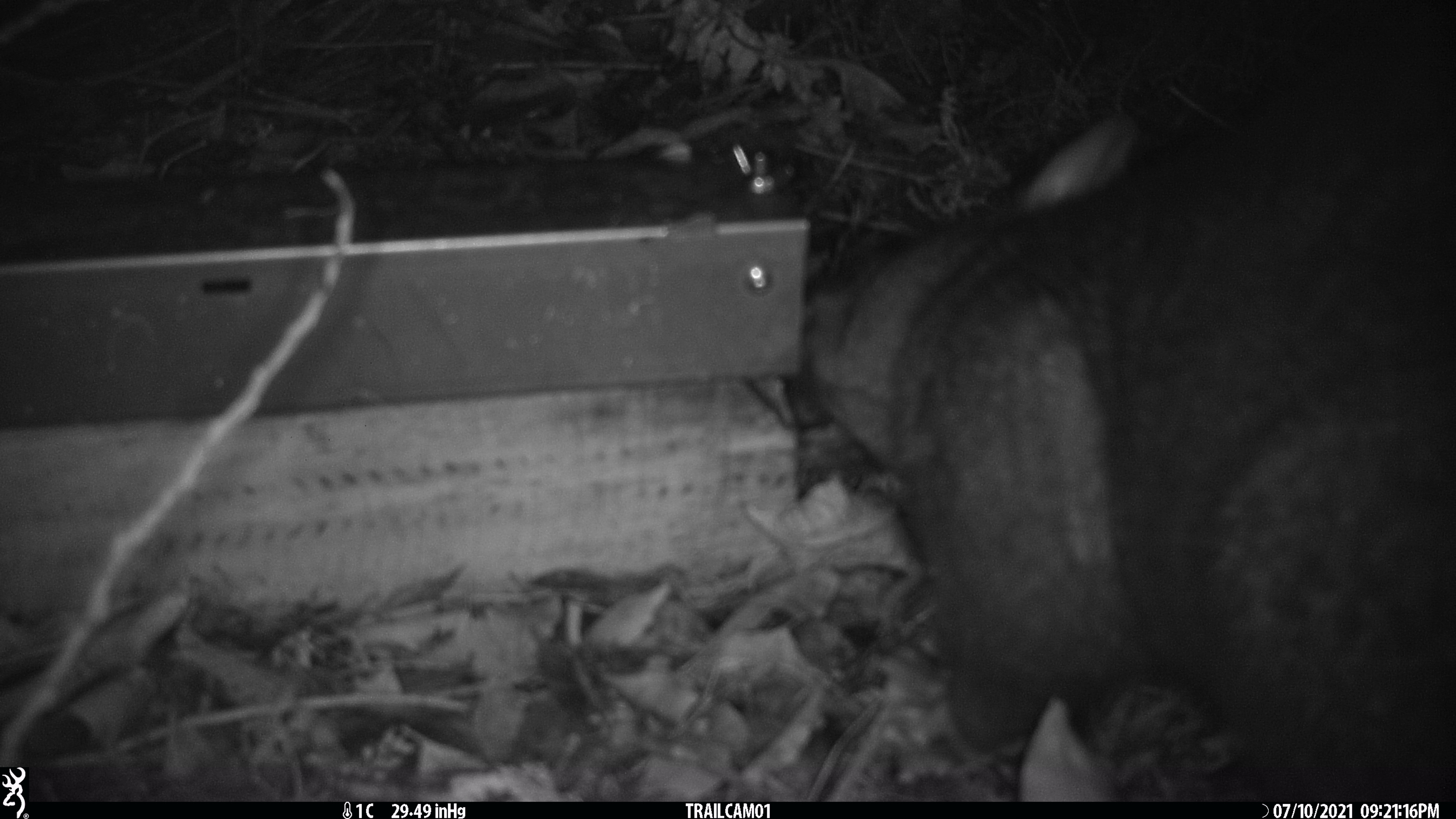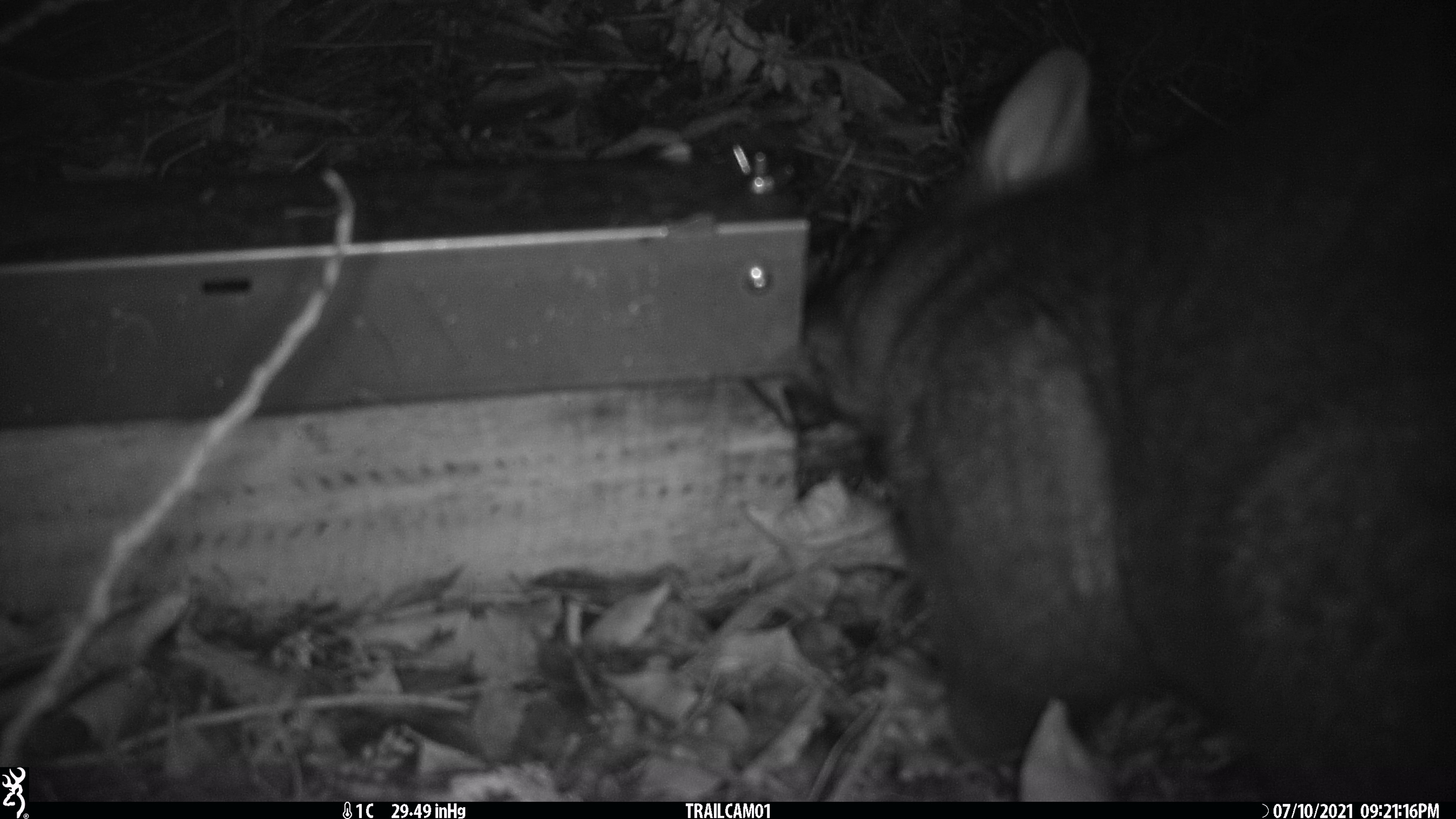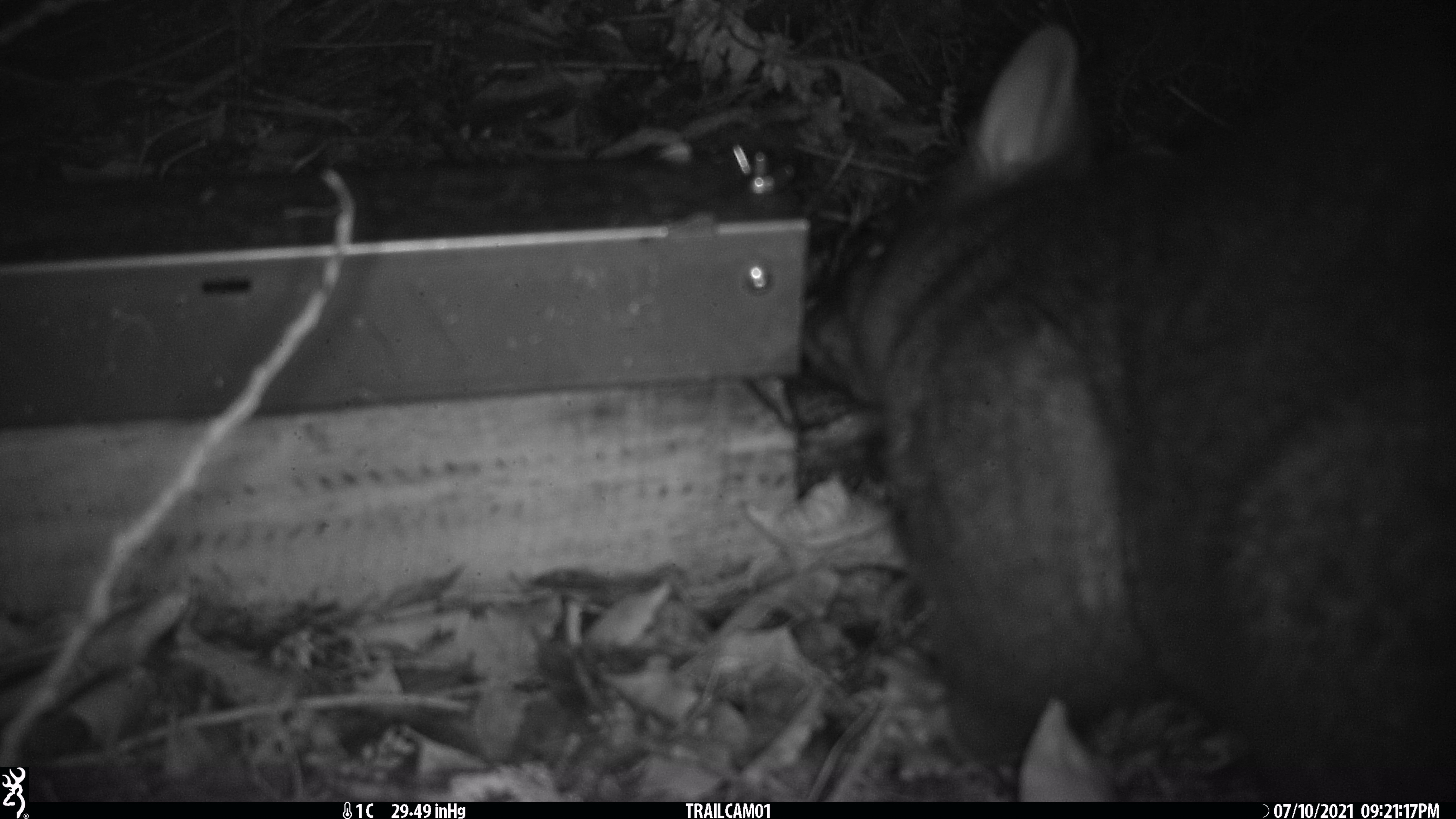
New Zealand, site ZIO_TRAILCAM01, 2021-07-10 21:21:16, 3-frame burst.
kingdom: Animalia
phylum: Chordata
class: Mammalia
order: Diprotodontia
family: Phalangeridae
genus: Trichosurus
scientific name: Trichosurus vulpecula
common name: common brushtail possum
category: possum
Possum (common brushtail possum) (Trichosurus vulpecula).